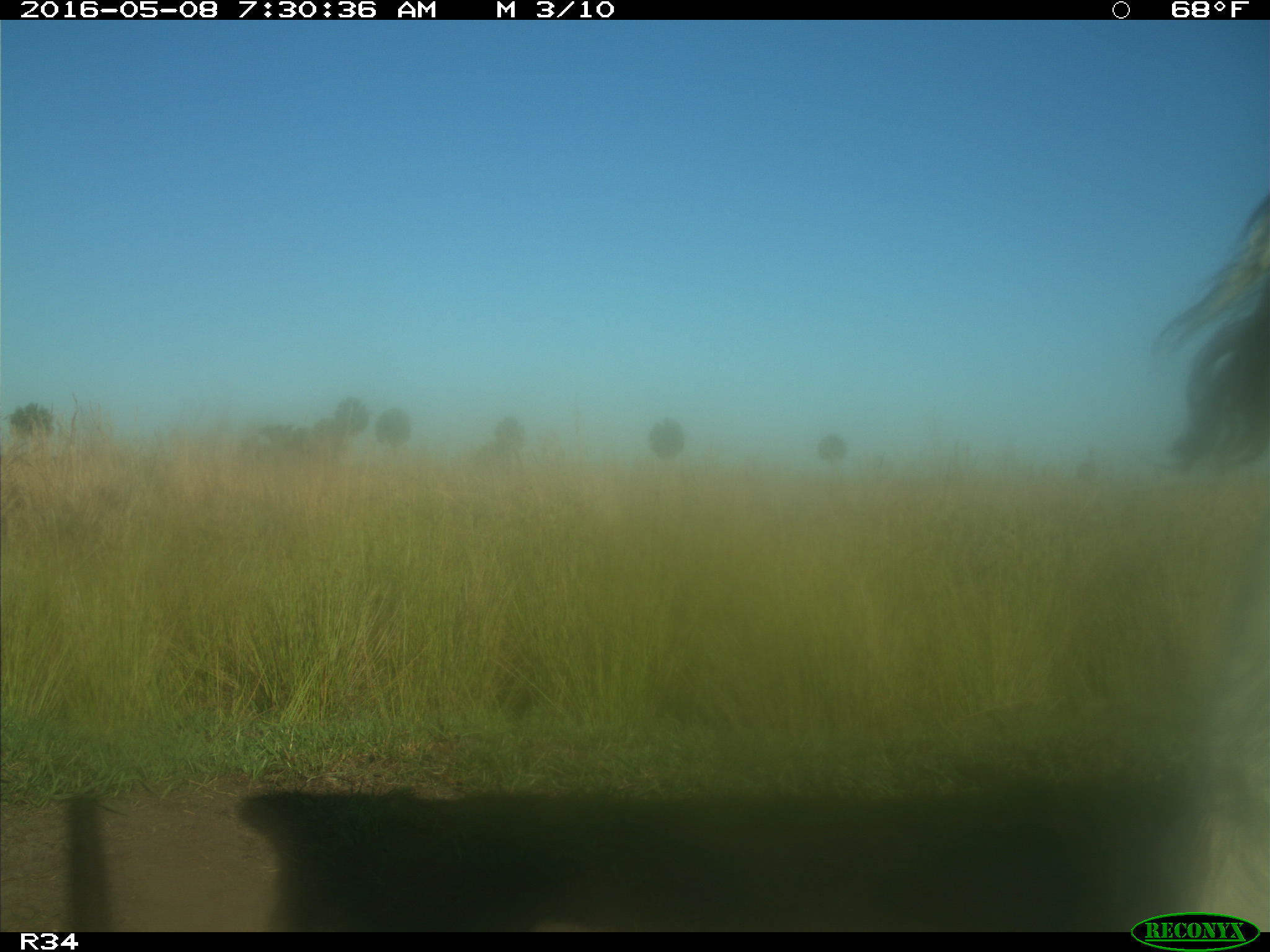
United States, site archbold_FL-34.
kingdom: Animalia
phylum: Chordata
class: Mammalia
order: Artiodactyla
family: Bovidae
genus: Bos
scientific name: Bos taurus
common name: domestic cow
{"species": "Bos taurus (domestic cow)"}